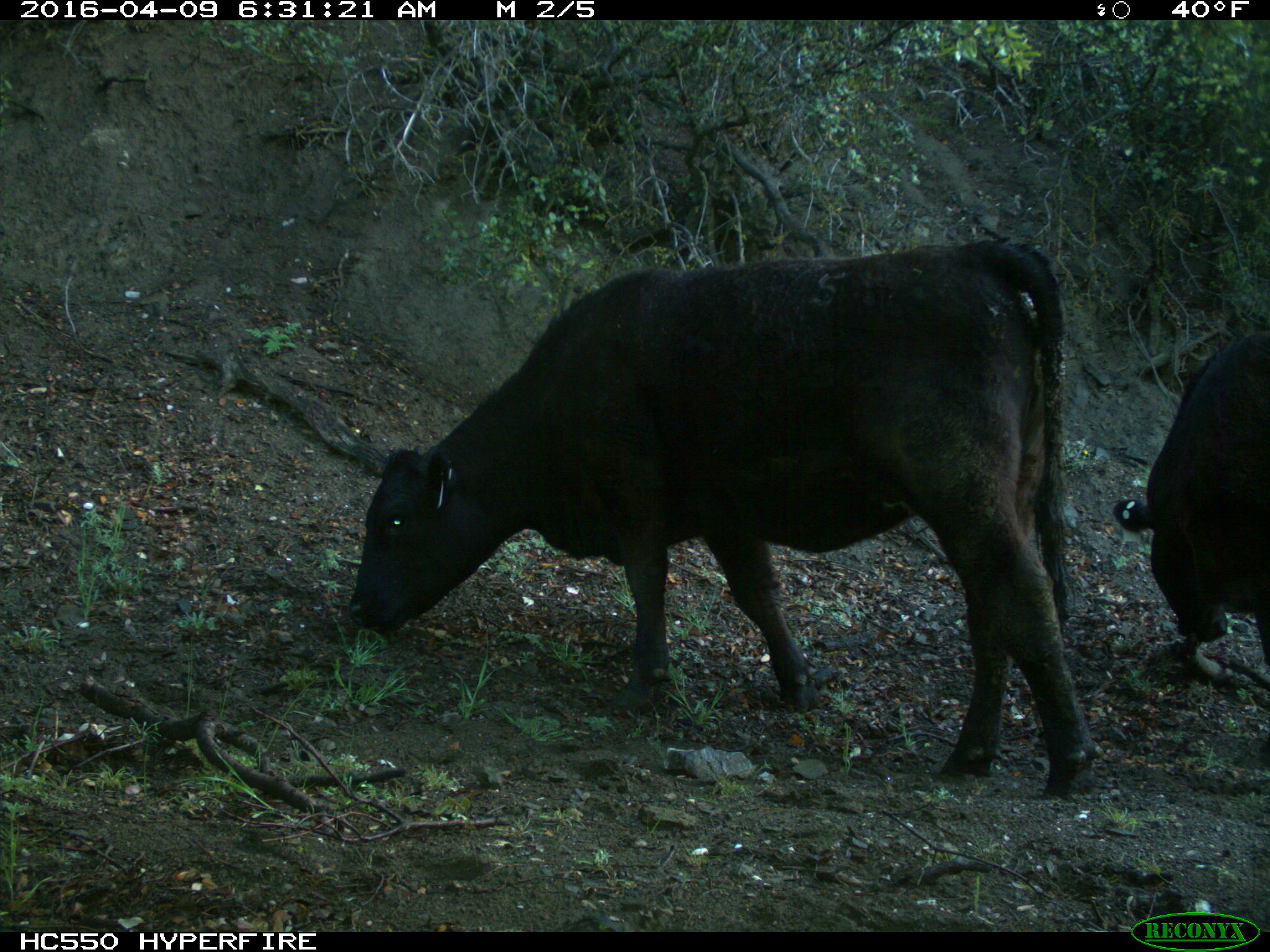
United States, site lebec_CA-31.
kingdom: Animalia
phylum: Chordata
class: Mammalia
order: Artiodactyla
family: Bovidae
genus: Bos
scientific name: Bos taurus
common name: domestic cow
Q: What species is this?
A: Bos taurus (domestic cow).